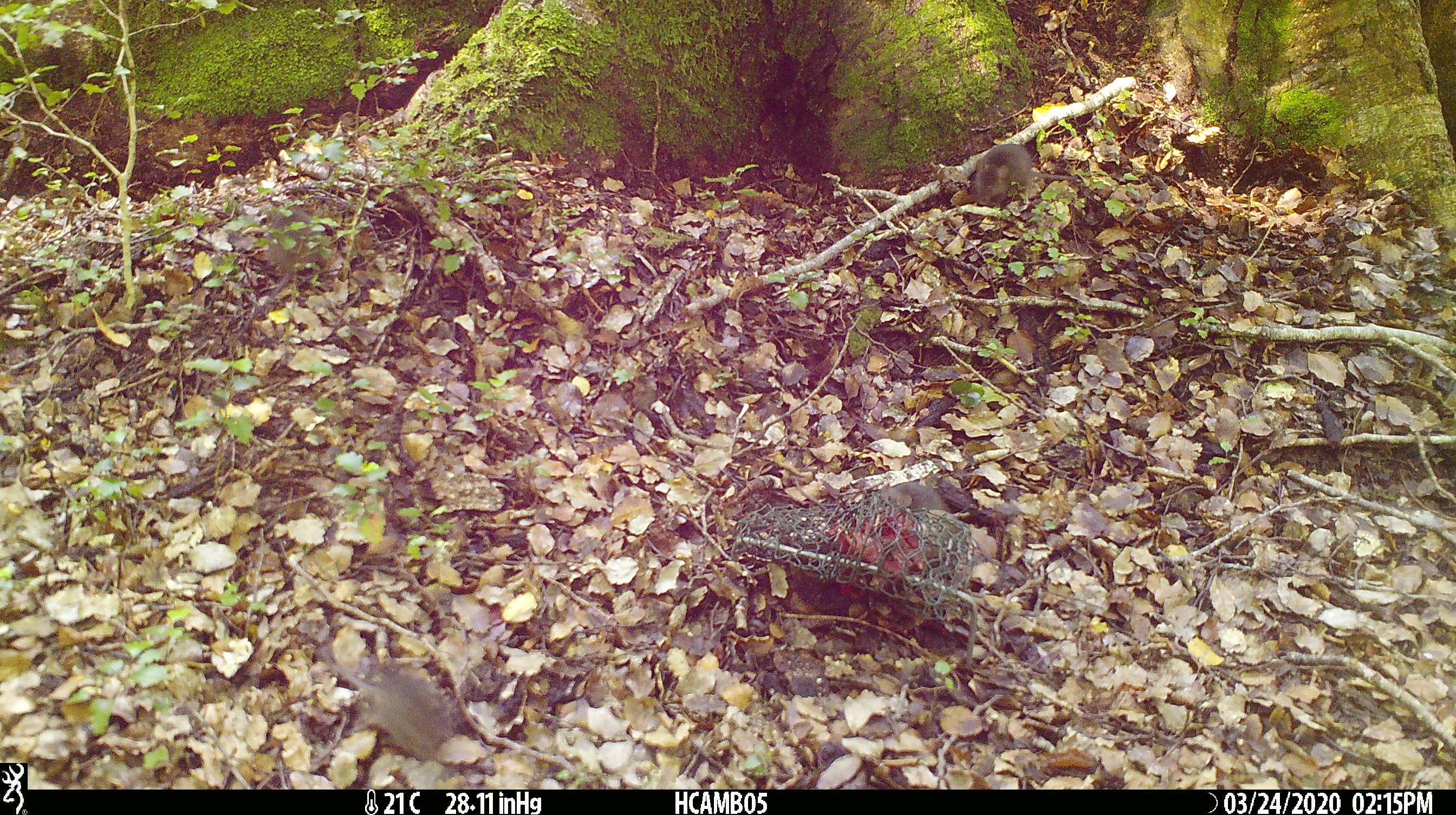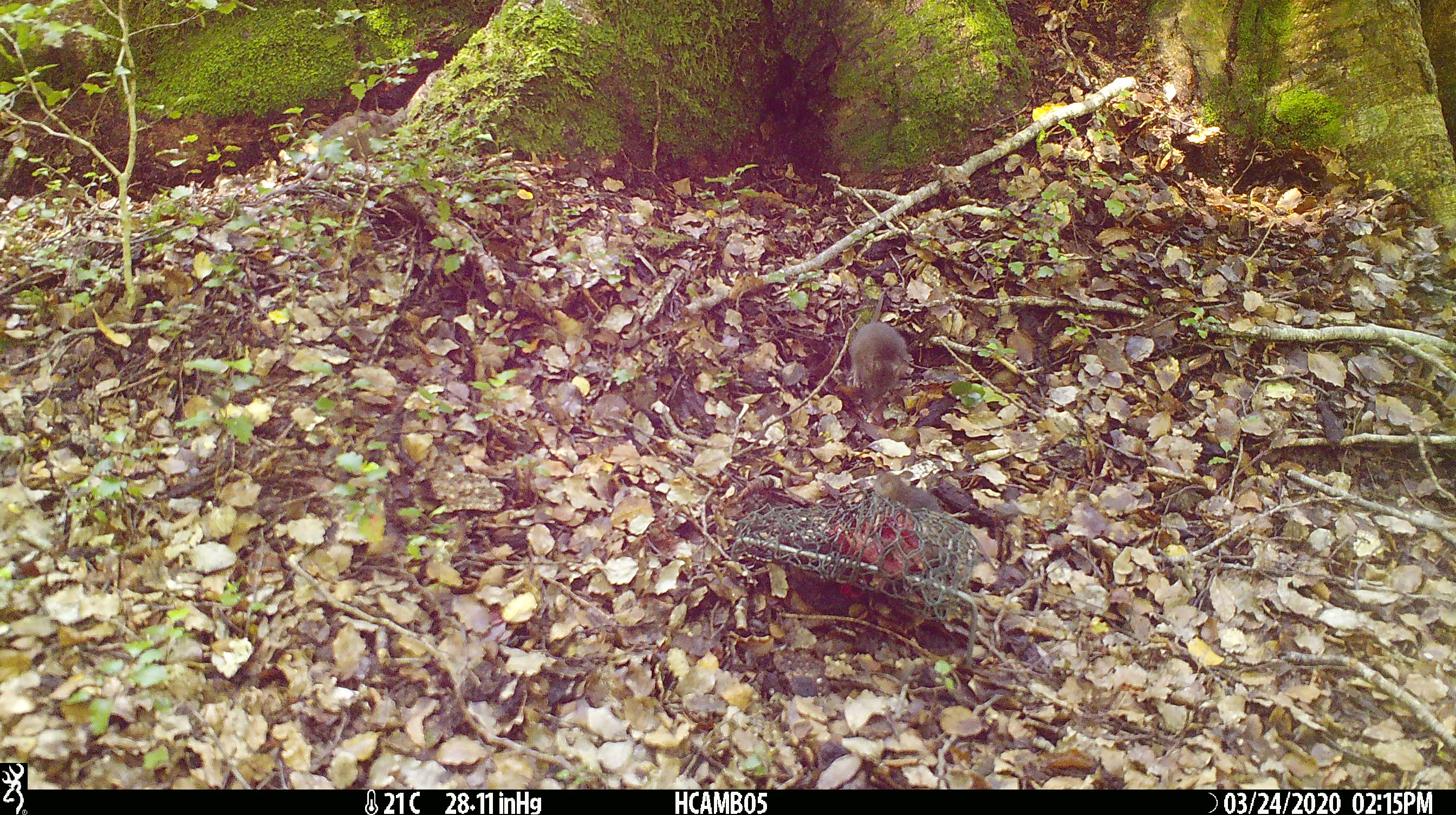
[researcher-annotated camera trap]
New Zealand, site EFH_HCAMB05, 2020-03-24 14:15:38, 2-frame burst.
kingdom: Animalia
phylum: Chordata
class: Mammalia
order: Rodentia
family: Muridae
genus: Mus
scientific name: Mus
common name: mouse